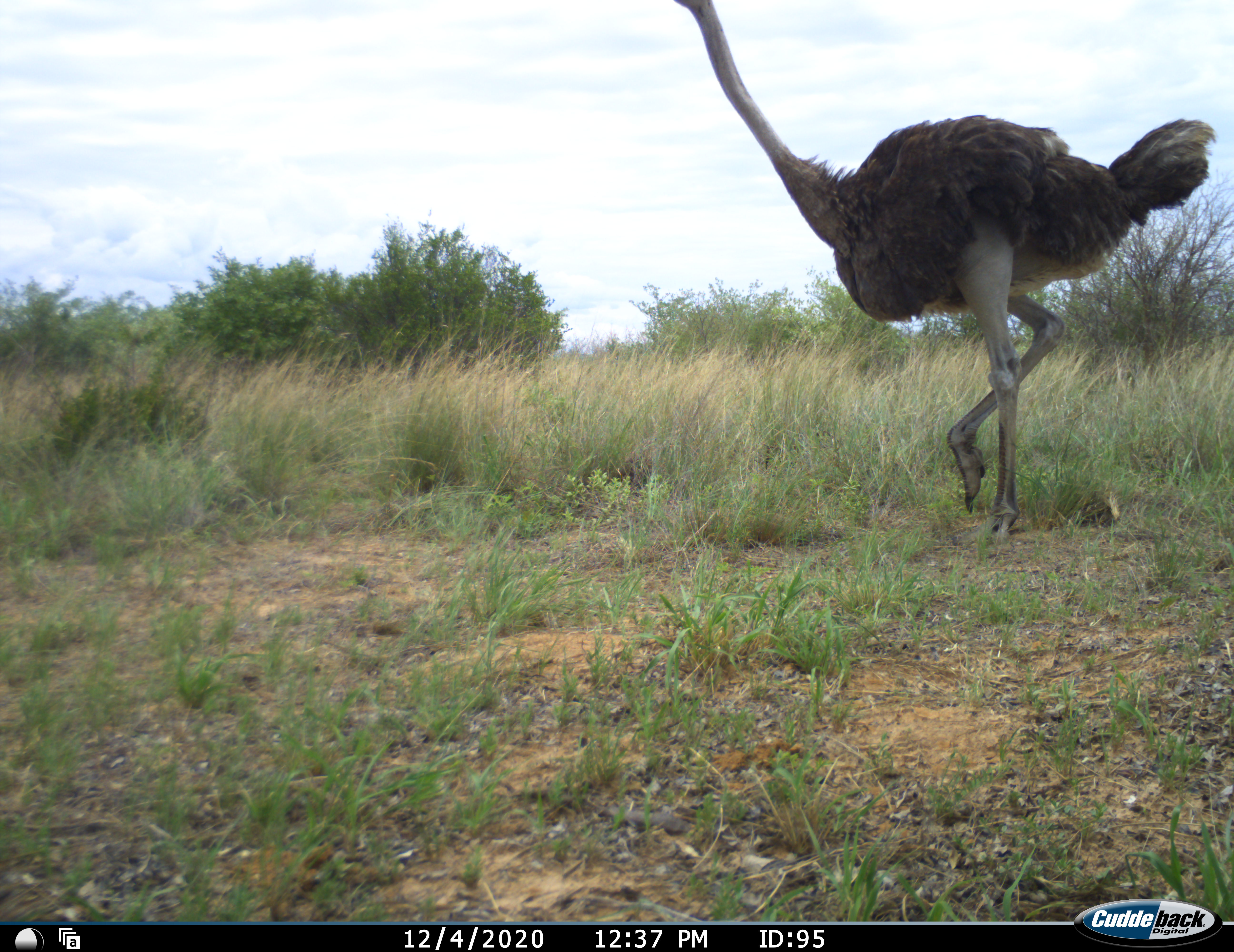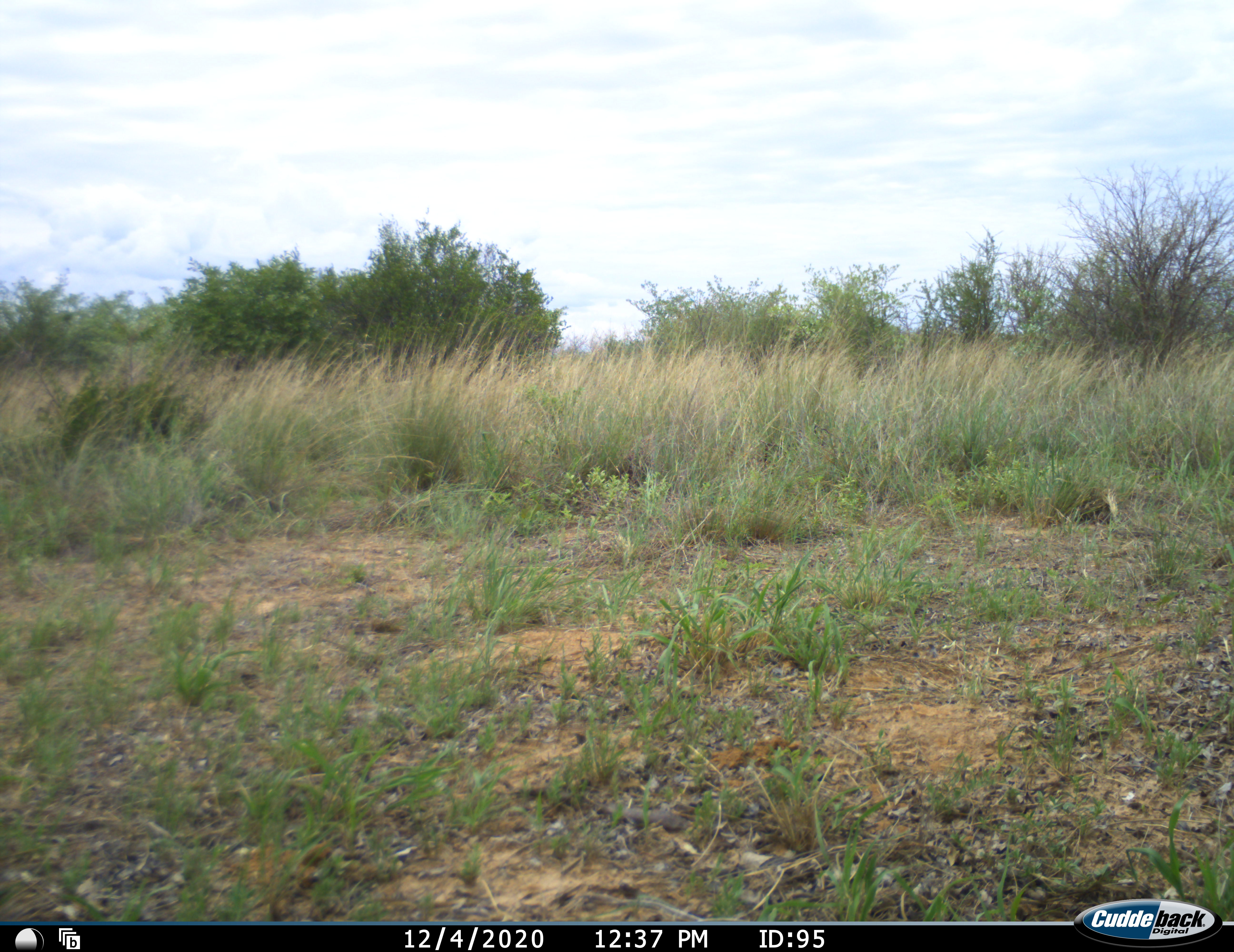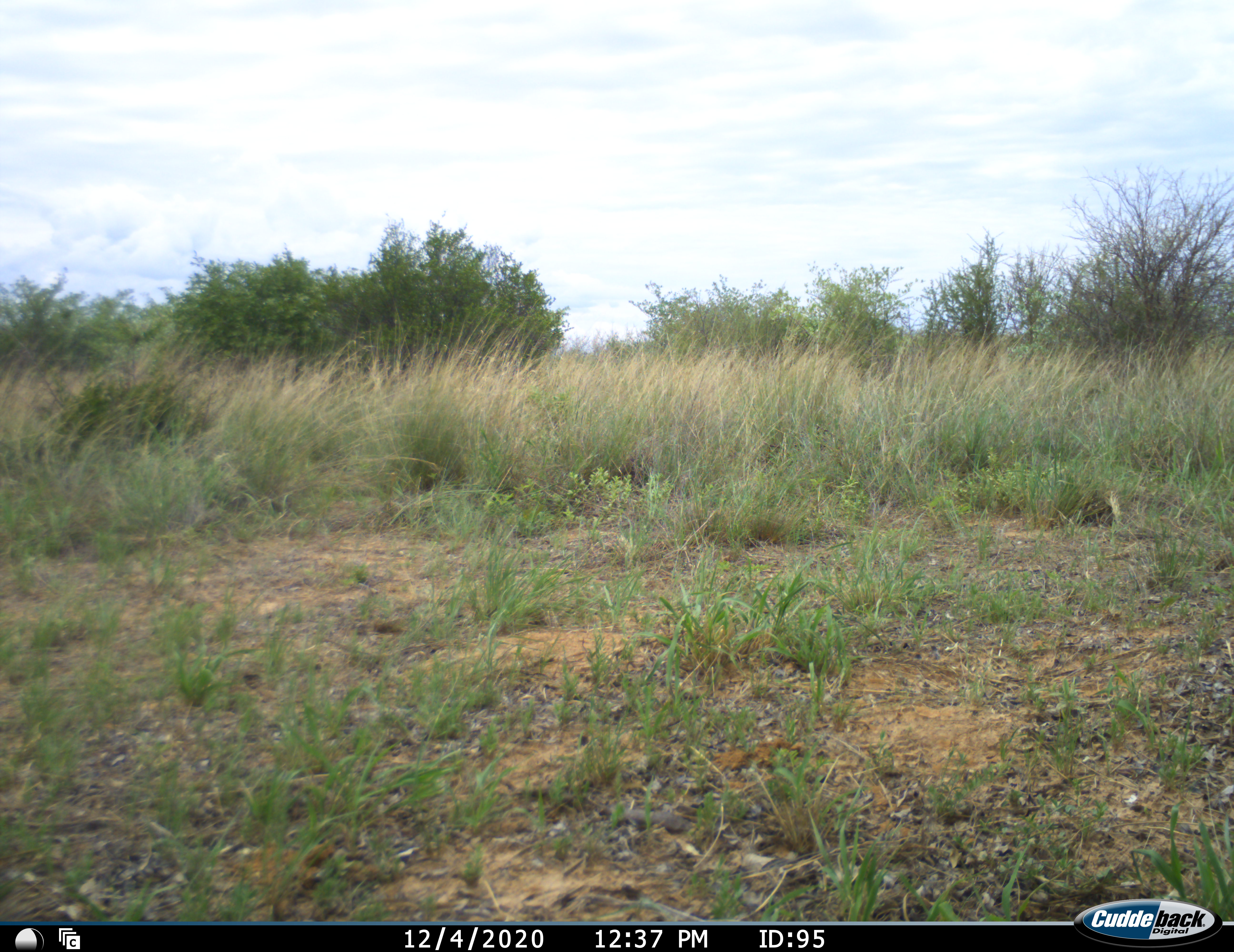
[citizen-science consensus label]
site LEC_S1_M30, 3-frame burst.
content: unidentified animal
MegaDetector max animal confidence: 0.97